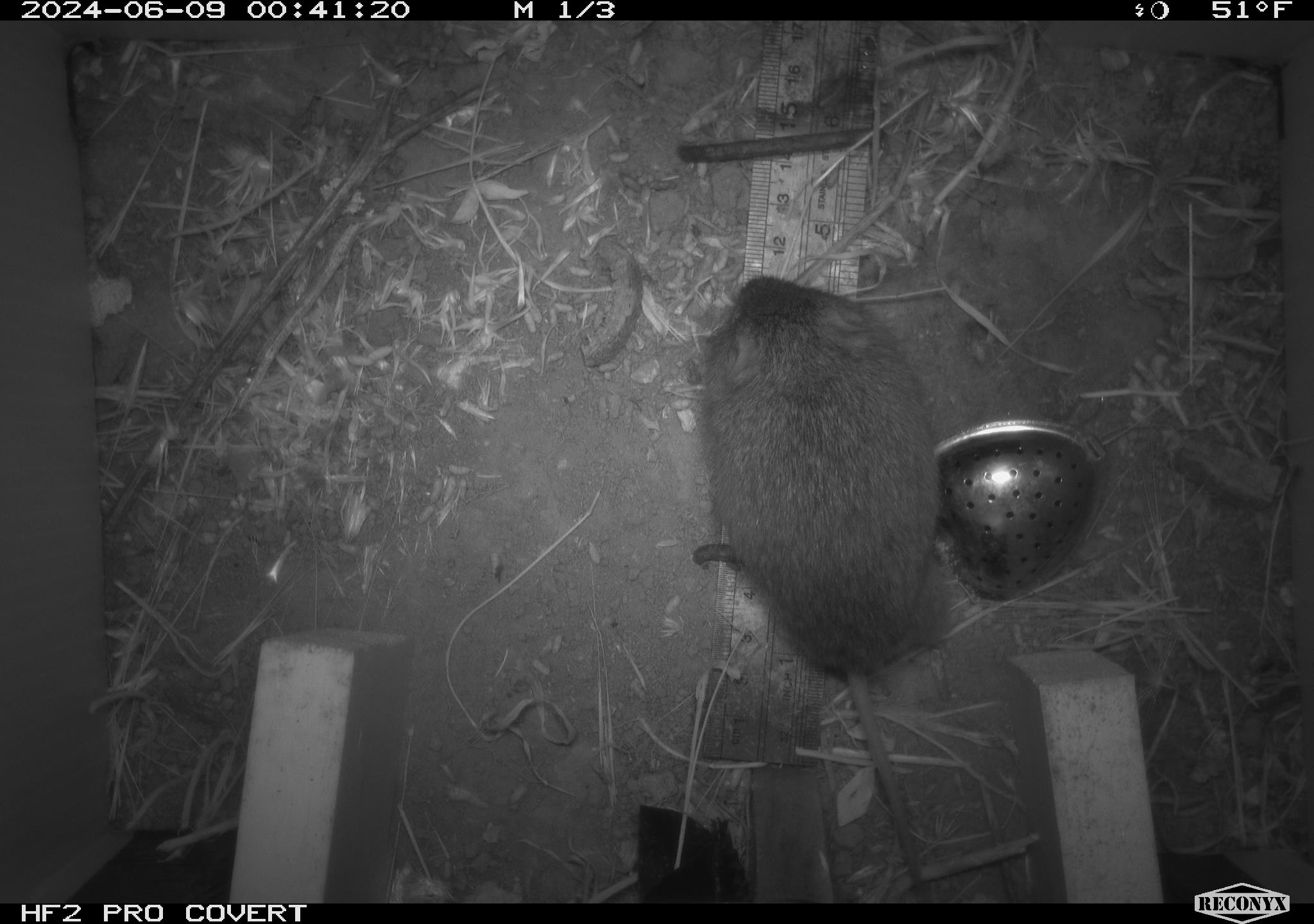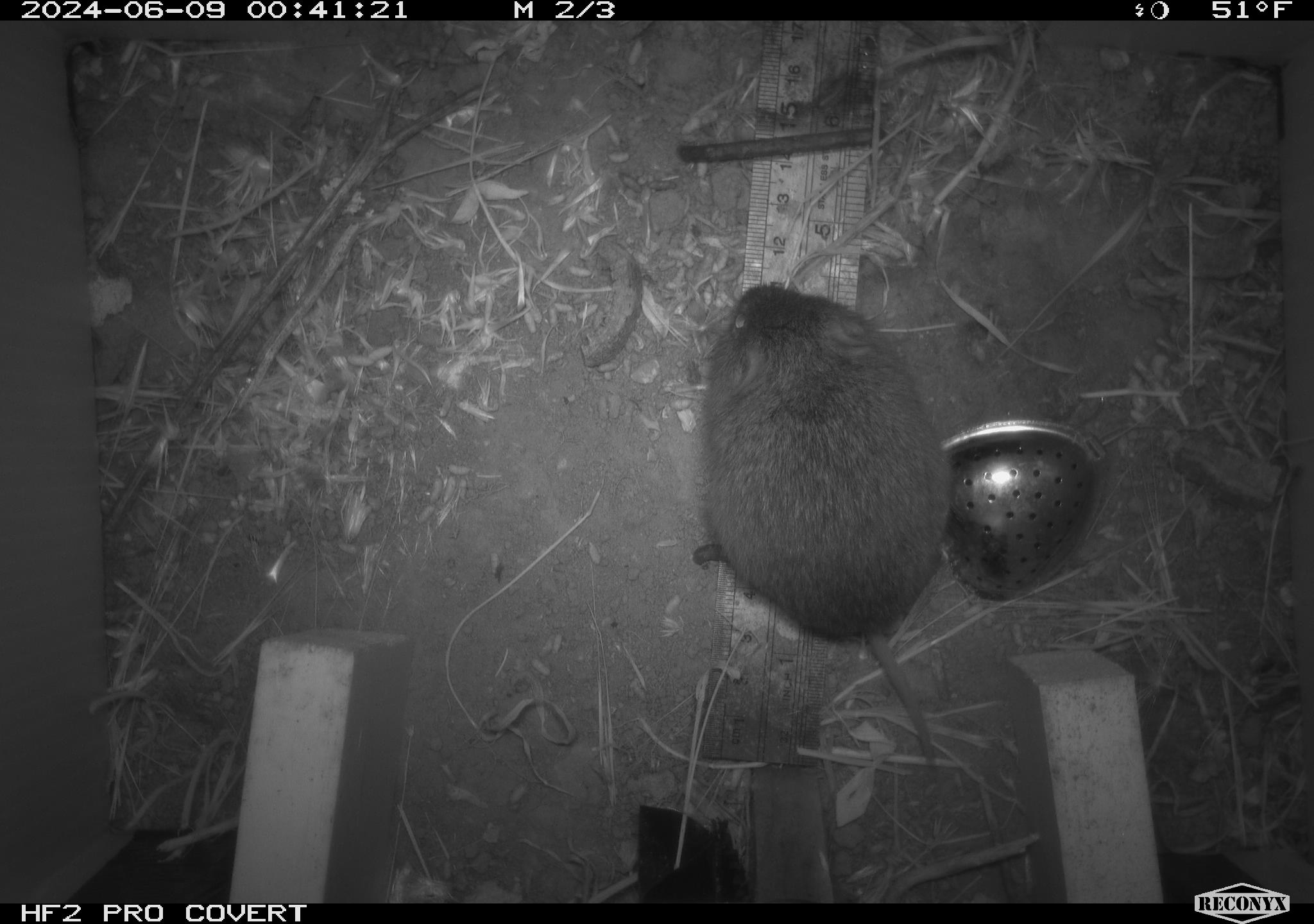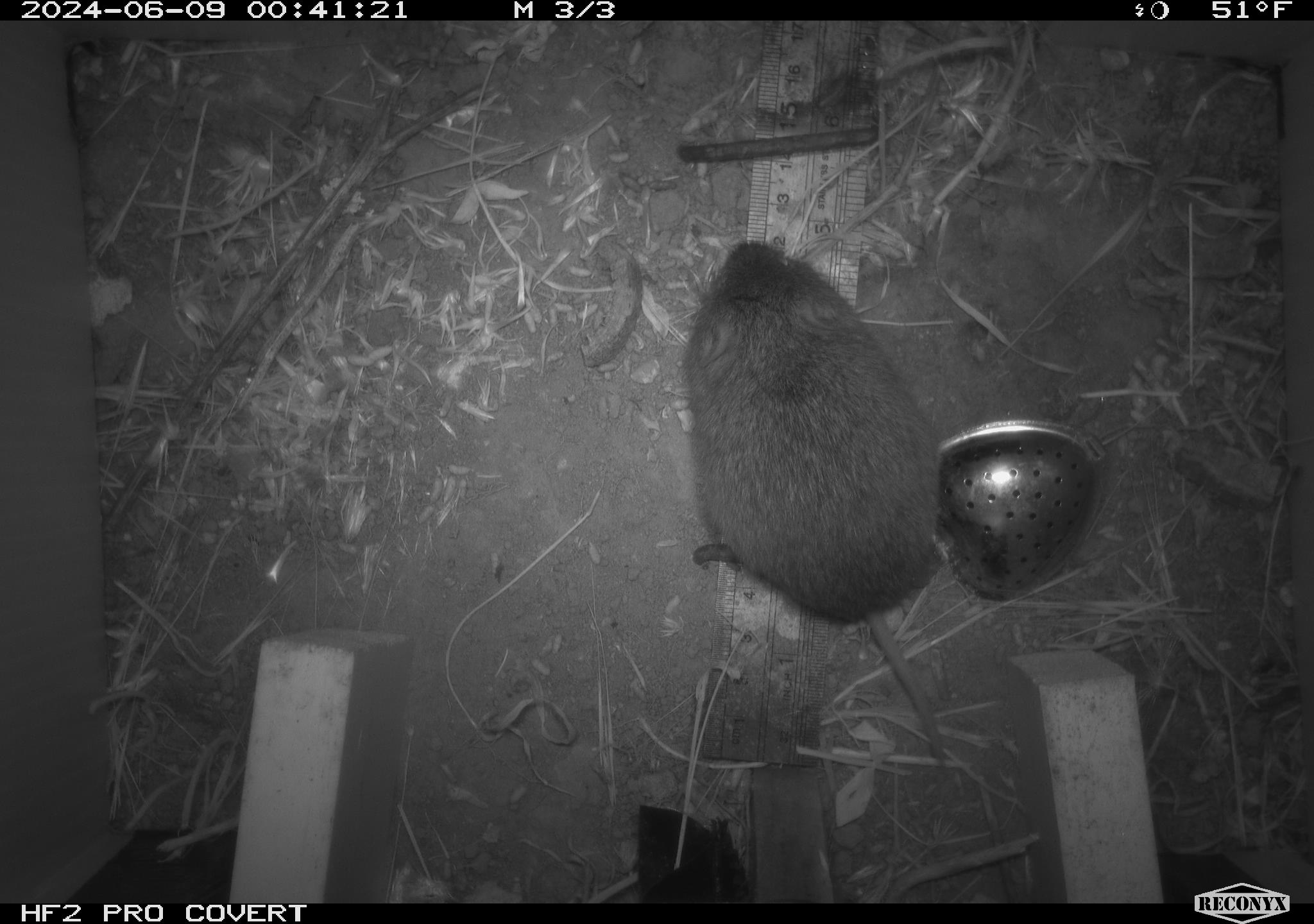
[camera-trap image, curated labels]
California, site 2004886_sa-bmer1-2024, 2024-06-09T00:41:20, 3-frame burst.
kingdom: Animalia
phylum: Chordata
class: Mammalia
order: Rodentia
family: Cricetidae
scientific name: Arvicolinae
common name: voles, lemmings, and muskrats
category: arvicolinae subfamily